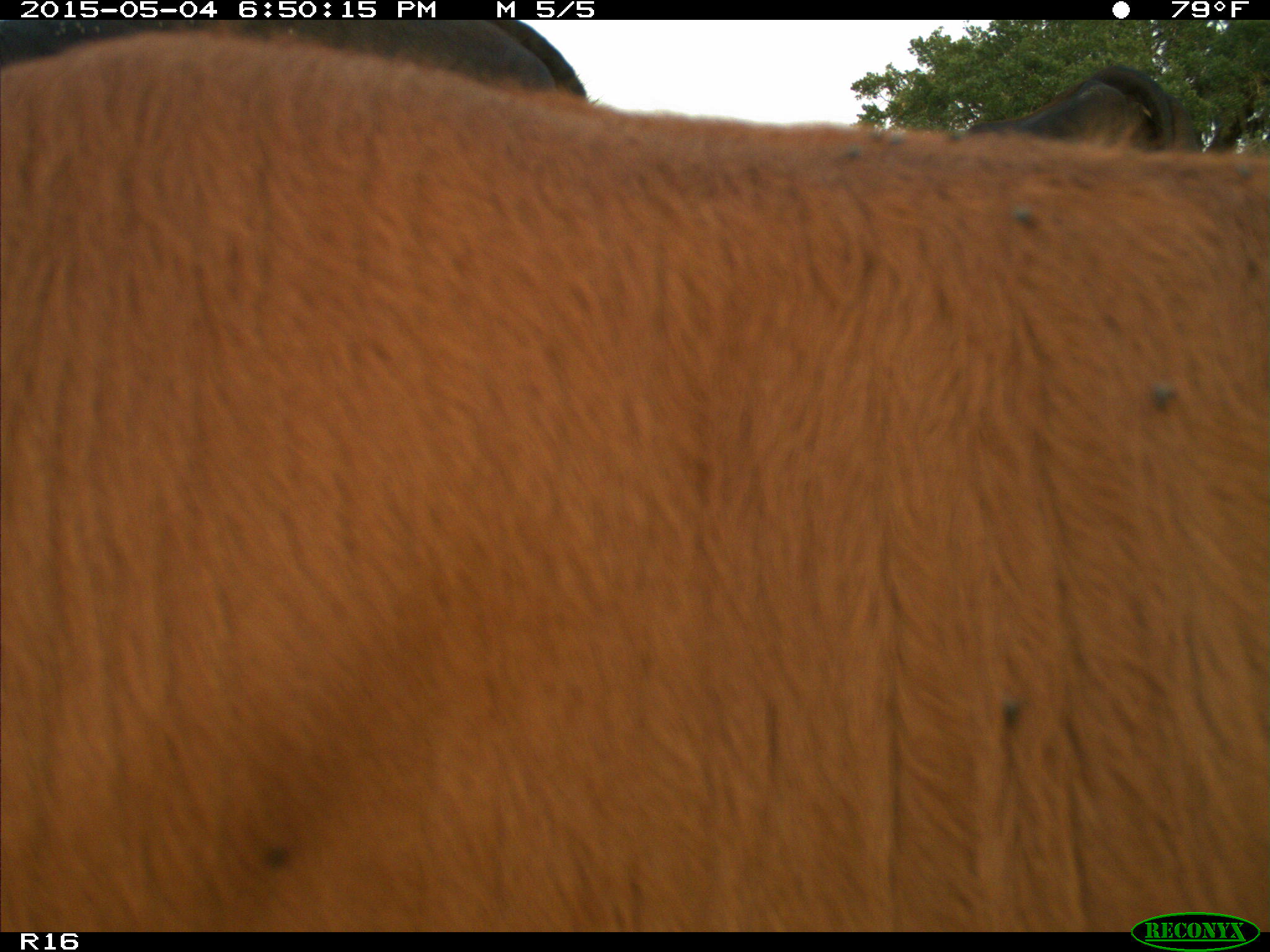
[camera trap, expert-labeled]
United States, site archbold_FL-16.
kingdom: Animalia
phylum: Chordata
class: Mammalia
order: Artiodactyla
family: Bovidae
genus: Bos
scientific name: Bos taurus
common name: domestic cow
Bos taurus (domestic cow).